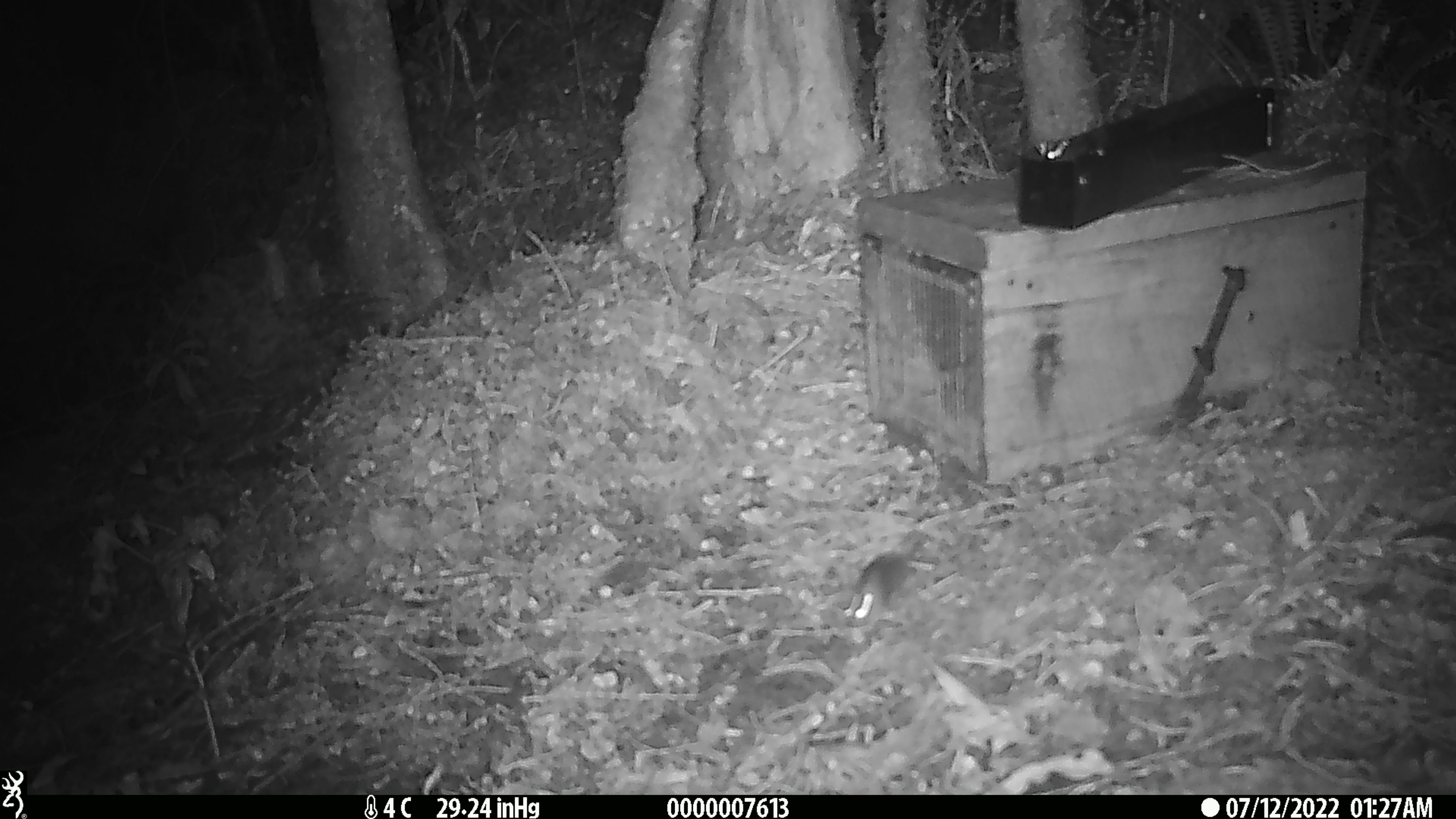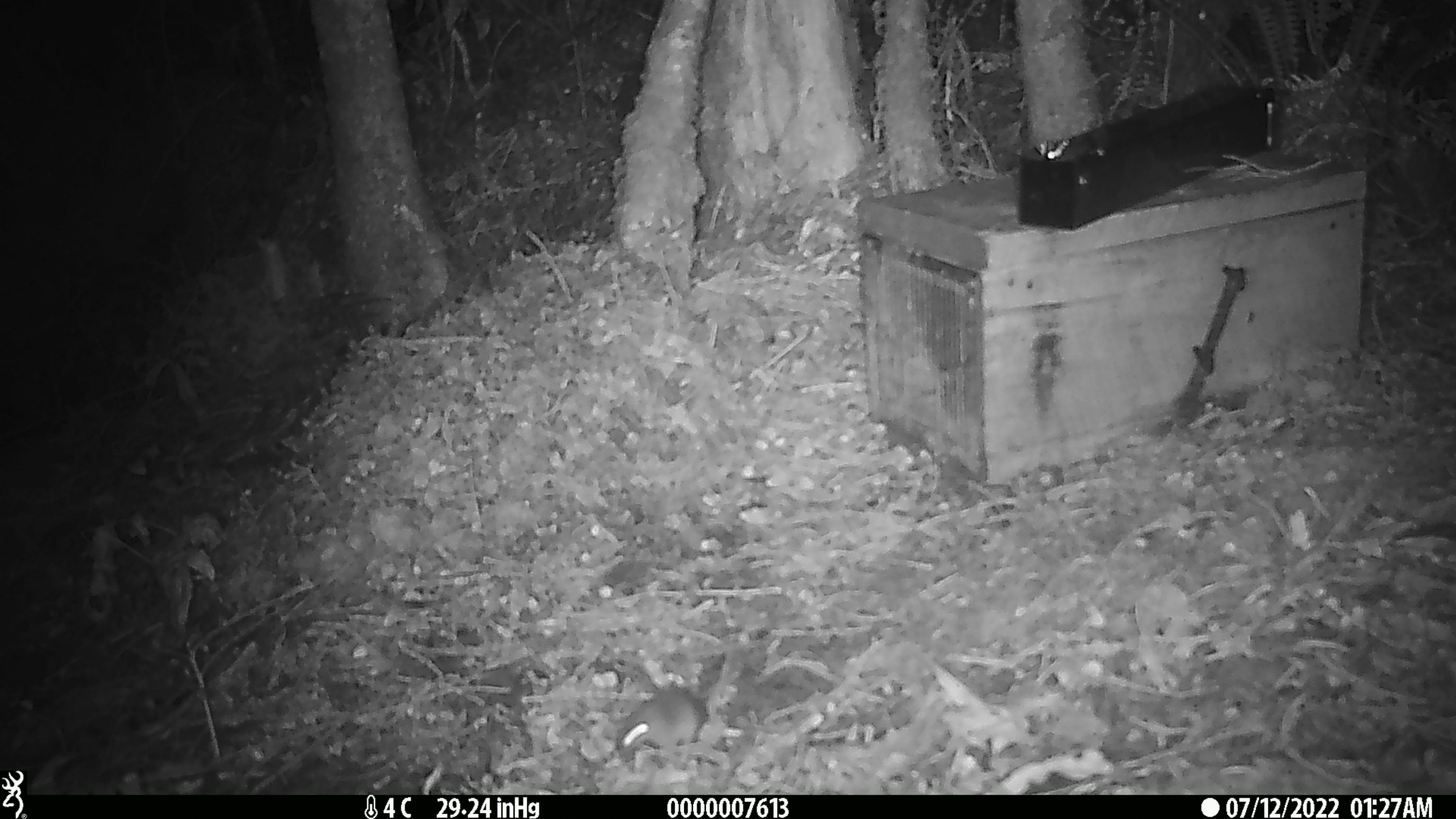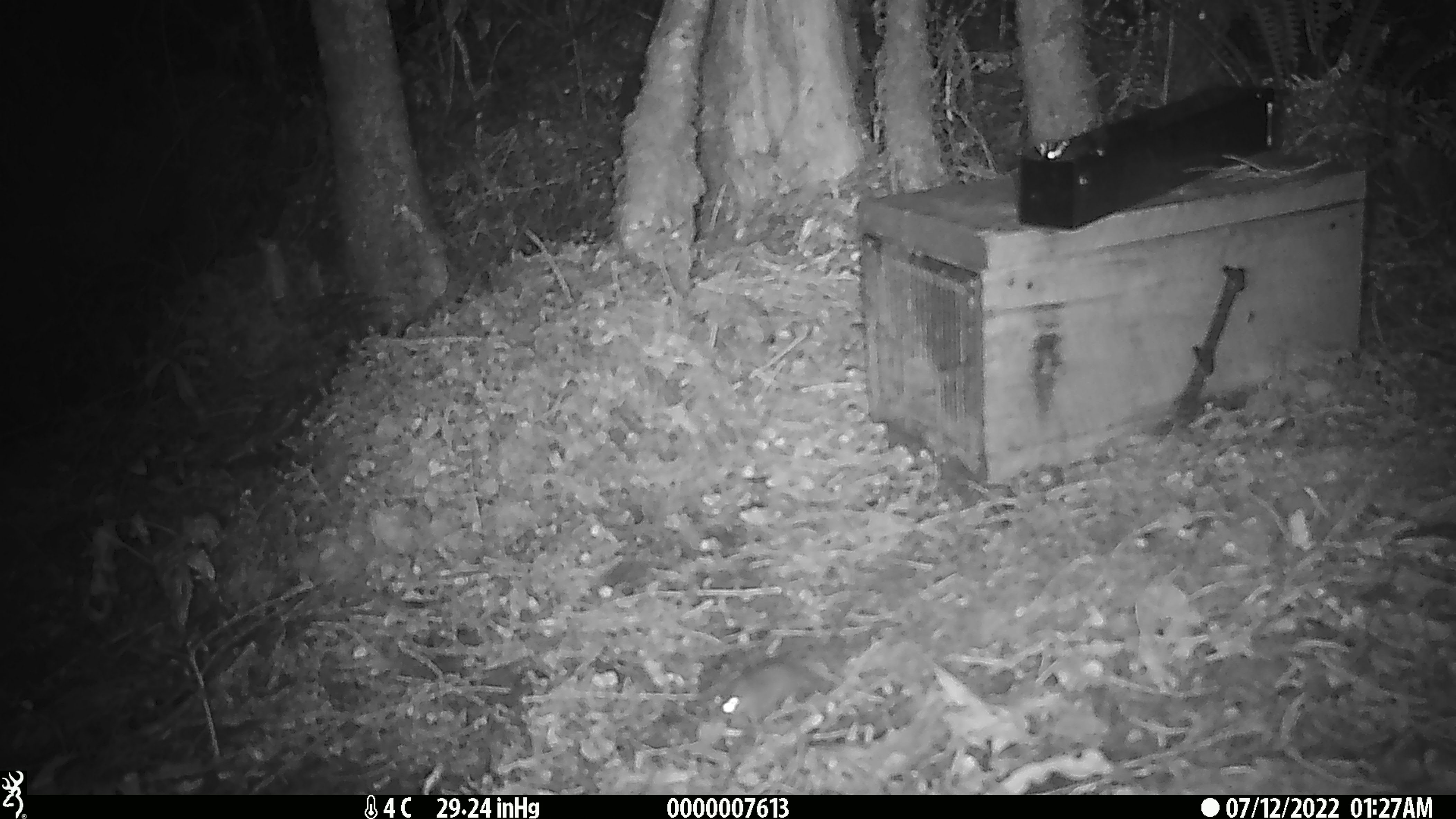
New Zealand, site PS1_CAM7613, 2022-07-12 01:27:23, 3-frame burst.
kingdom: Animalia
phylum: Chordata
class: Mammalia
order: Rodentia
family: Muridae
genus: Mus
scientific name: Mus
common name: mouse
Mouse (Mus).